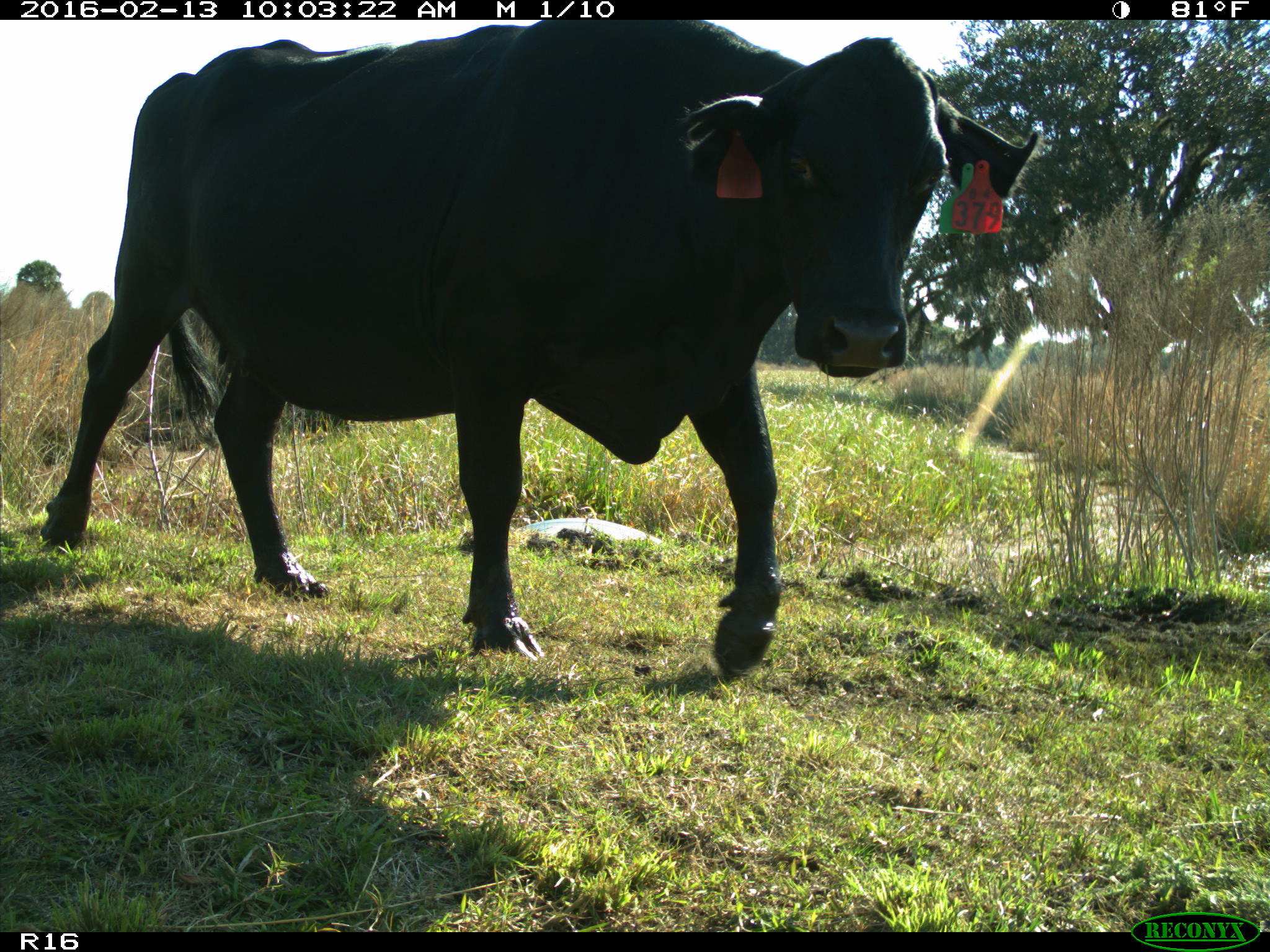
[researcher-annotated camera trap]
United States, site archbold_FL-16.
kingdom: Animalia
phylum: Chordata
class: Mammalia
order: Artiodactyla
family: Bovidae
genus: Bos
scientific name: Bos taurus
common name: domestic cow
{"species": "Bos taurus (domestic cow)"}